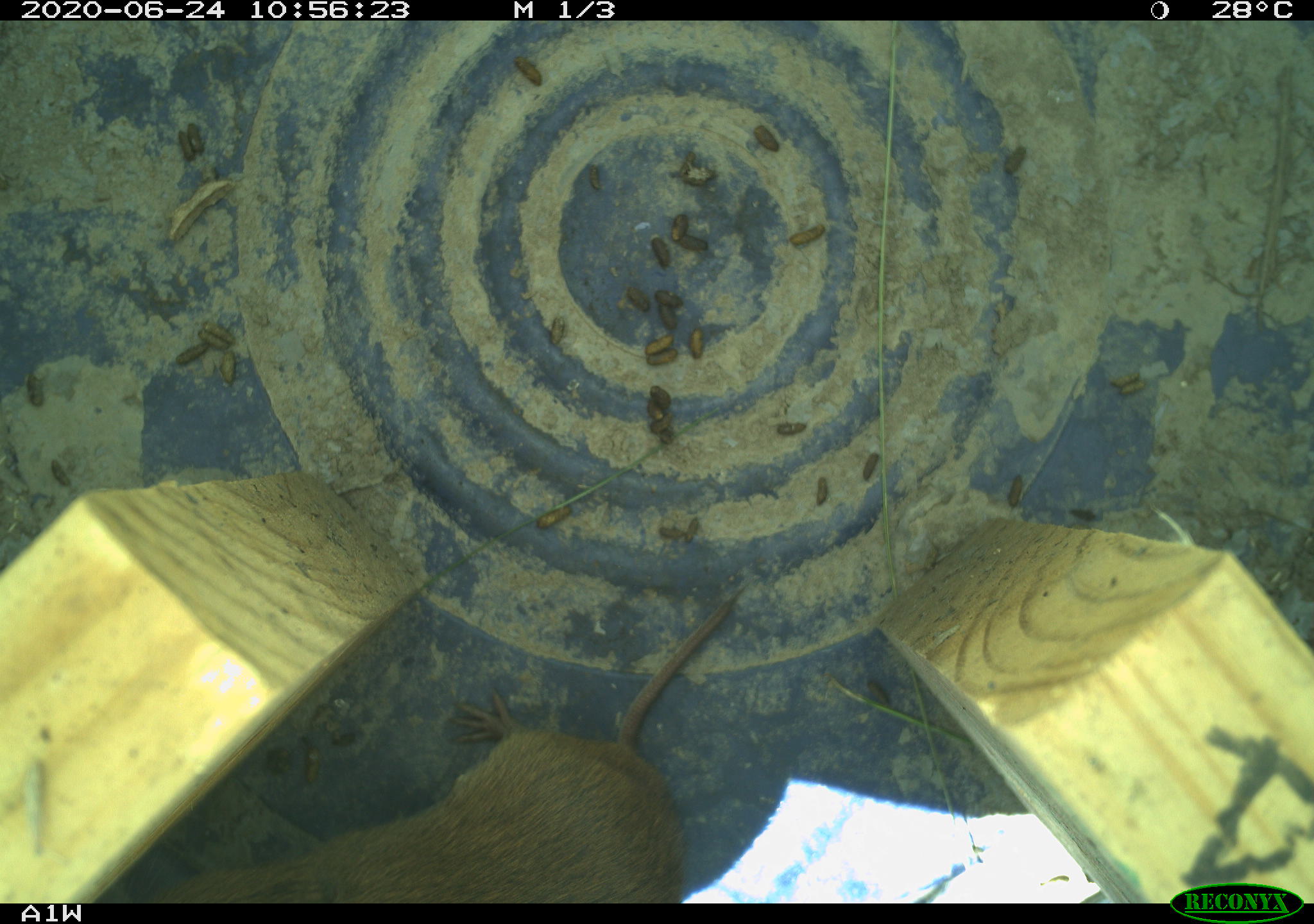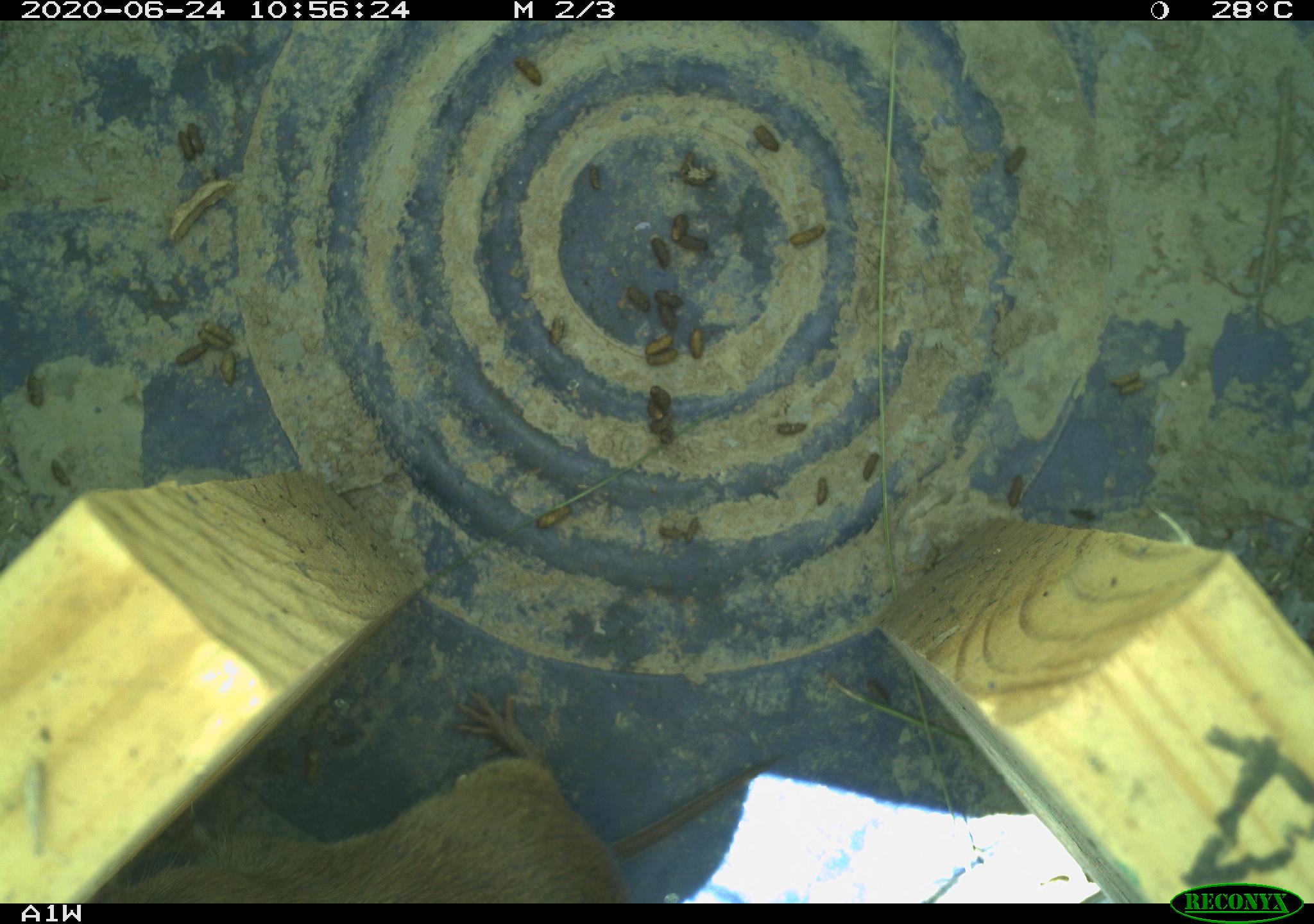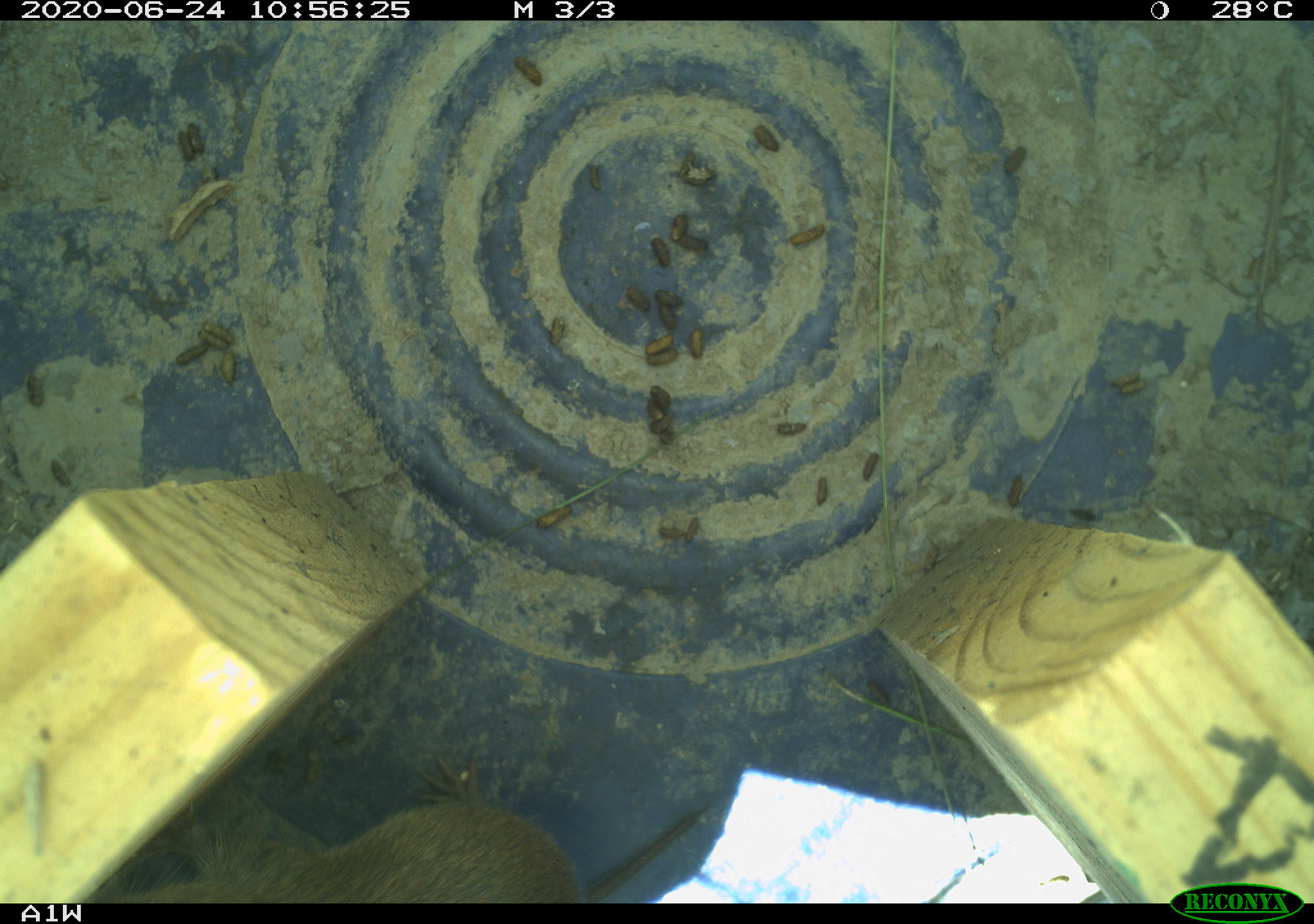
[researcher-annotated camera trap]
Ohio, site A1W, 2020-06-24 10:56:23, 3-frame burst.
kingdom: Animalia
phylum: Chordata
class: Mammalia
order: Rodentia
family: Cricetidae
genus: Microtus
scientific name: Microtus pennsylvanicus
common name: meadow vole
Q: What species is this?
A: Meadow vole (Microtus pennsylvanicus).